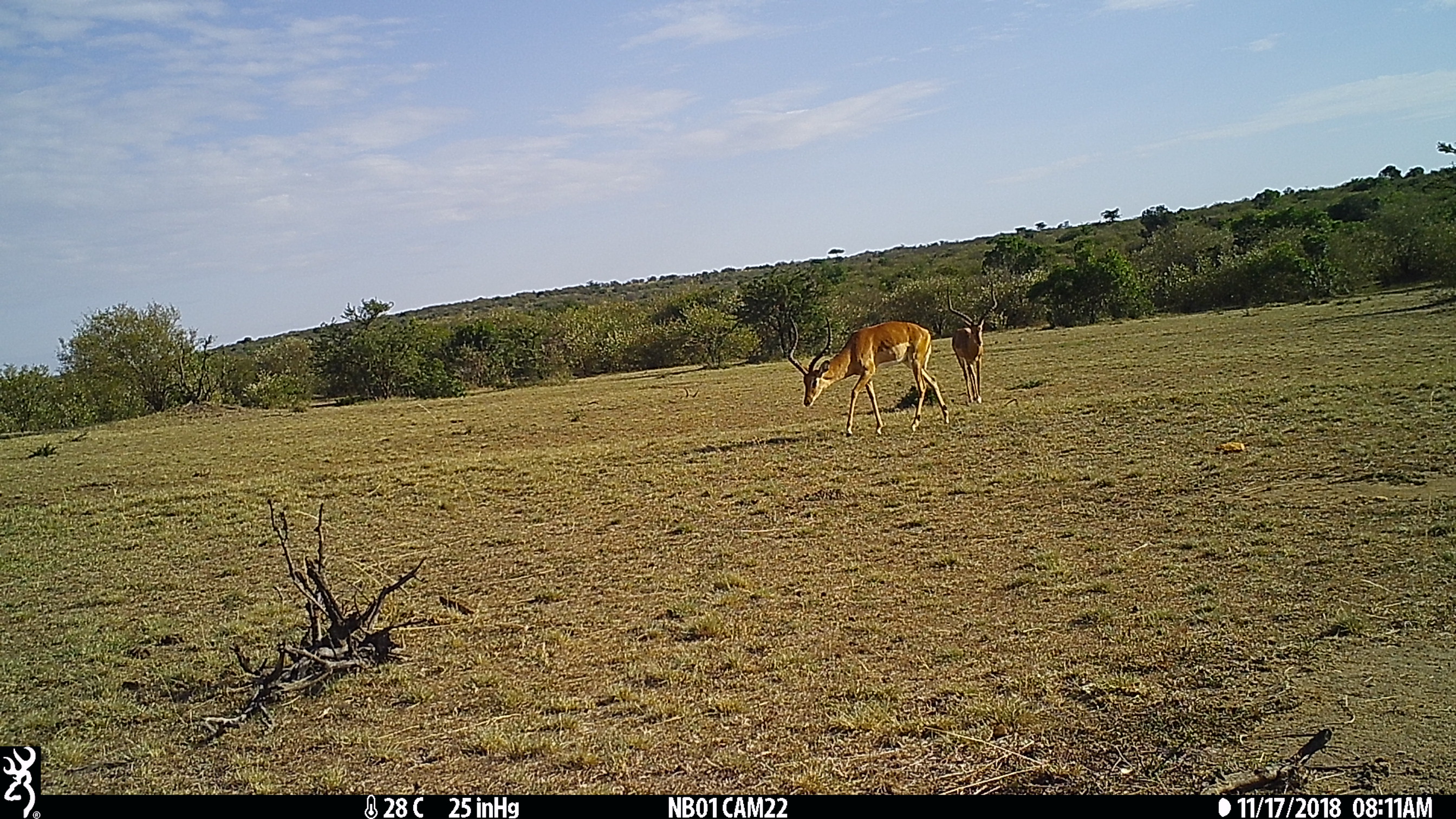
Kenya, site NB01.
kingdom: Animalia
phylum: Chordata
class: Mammalia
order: Artiodactyla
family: Bovidae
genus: Aepyceros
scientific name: Aepyceros melampus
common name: impala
Impala (Aepyceros melampus).